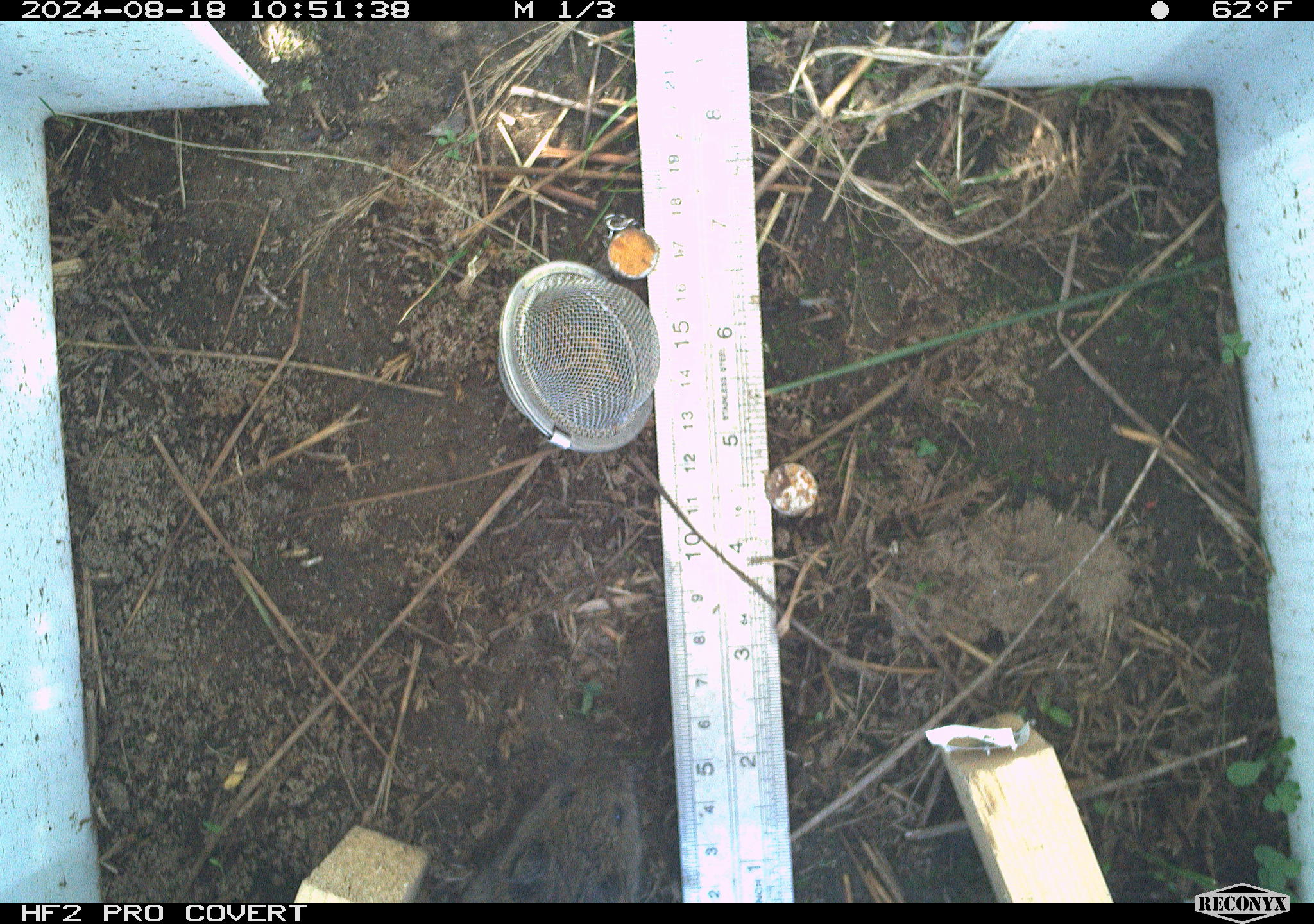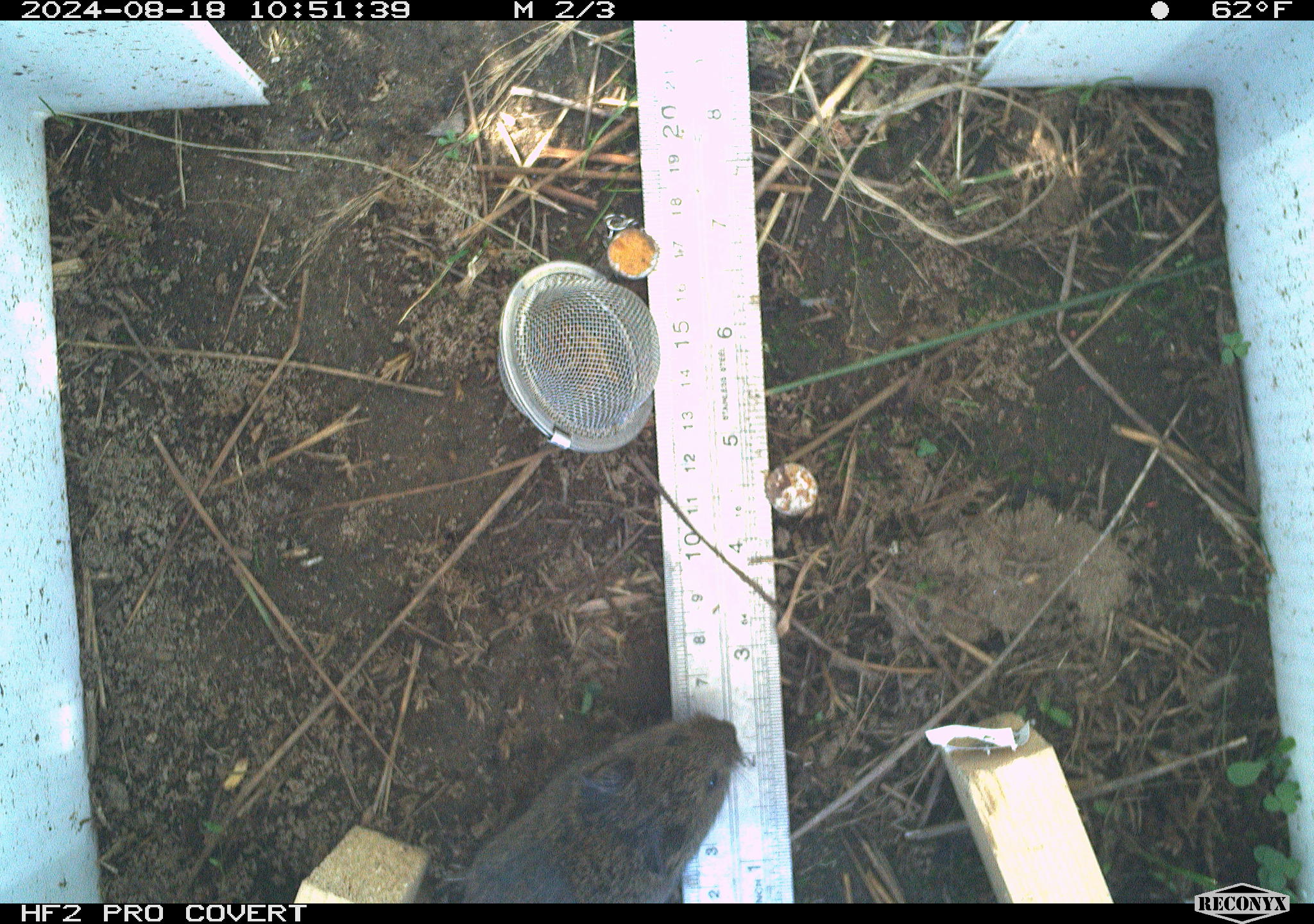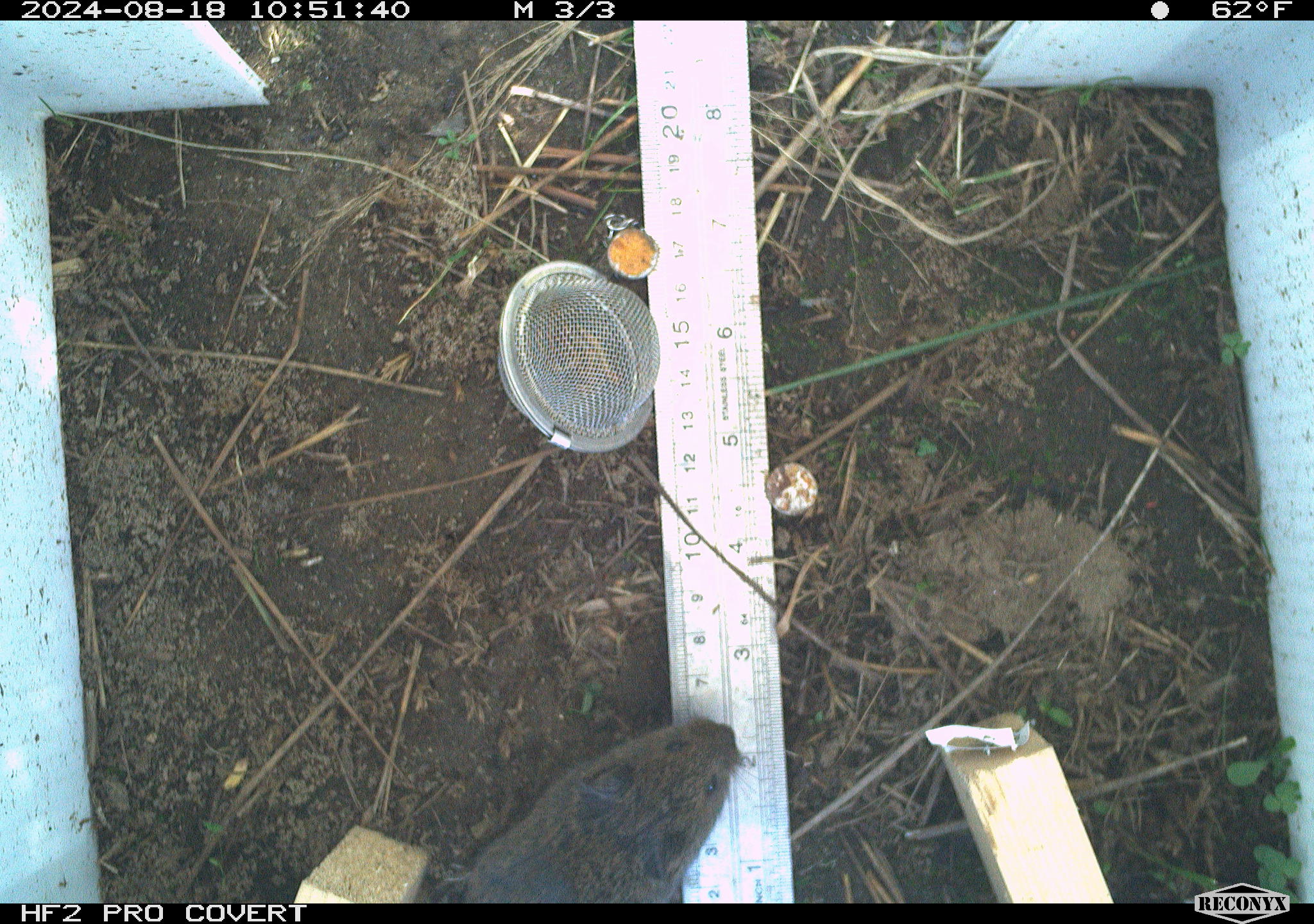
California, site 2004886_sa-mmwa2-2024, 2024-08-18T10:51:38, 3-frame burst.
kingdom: Animalia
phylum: Chordata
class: Mammalia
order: Rodentia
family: Cricetidae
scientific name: Arvicolinae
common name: voles, lemmings, and muskrats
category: arvicolinae subfamily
Arvicolinae subfamily (voles, lemmings, and muskrats) (Arvicolinae).